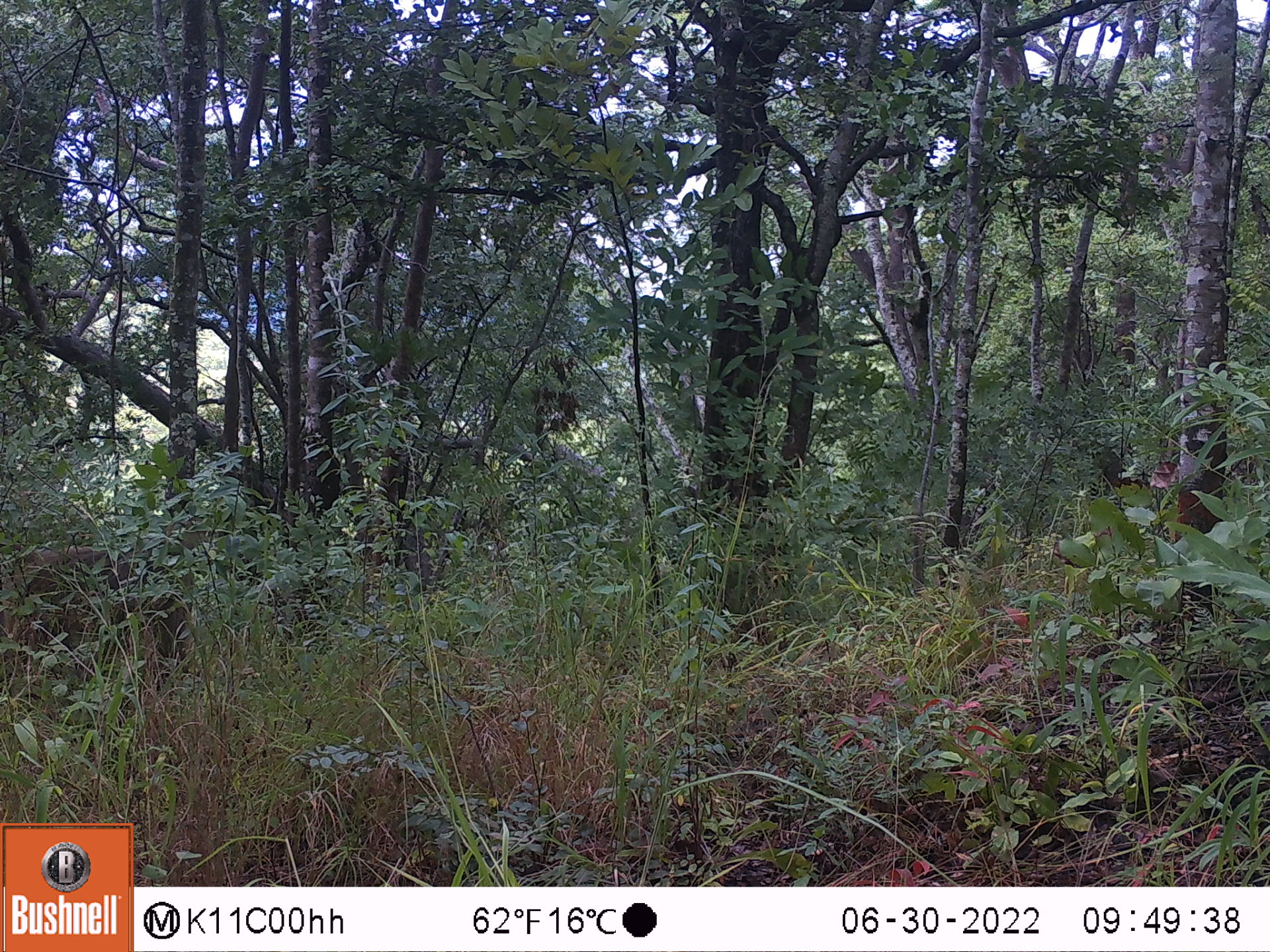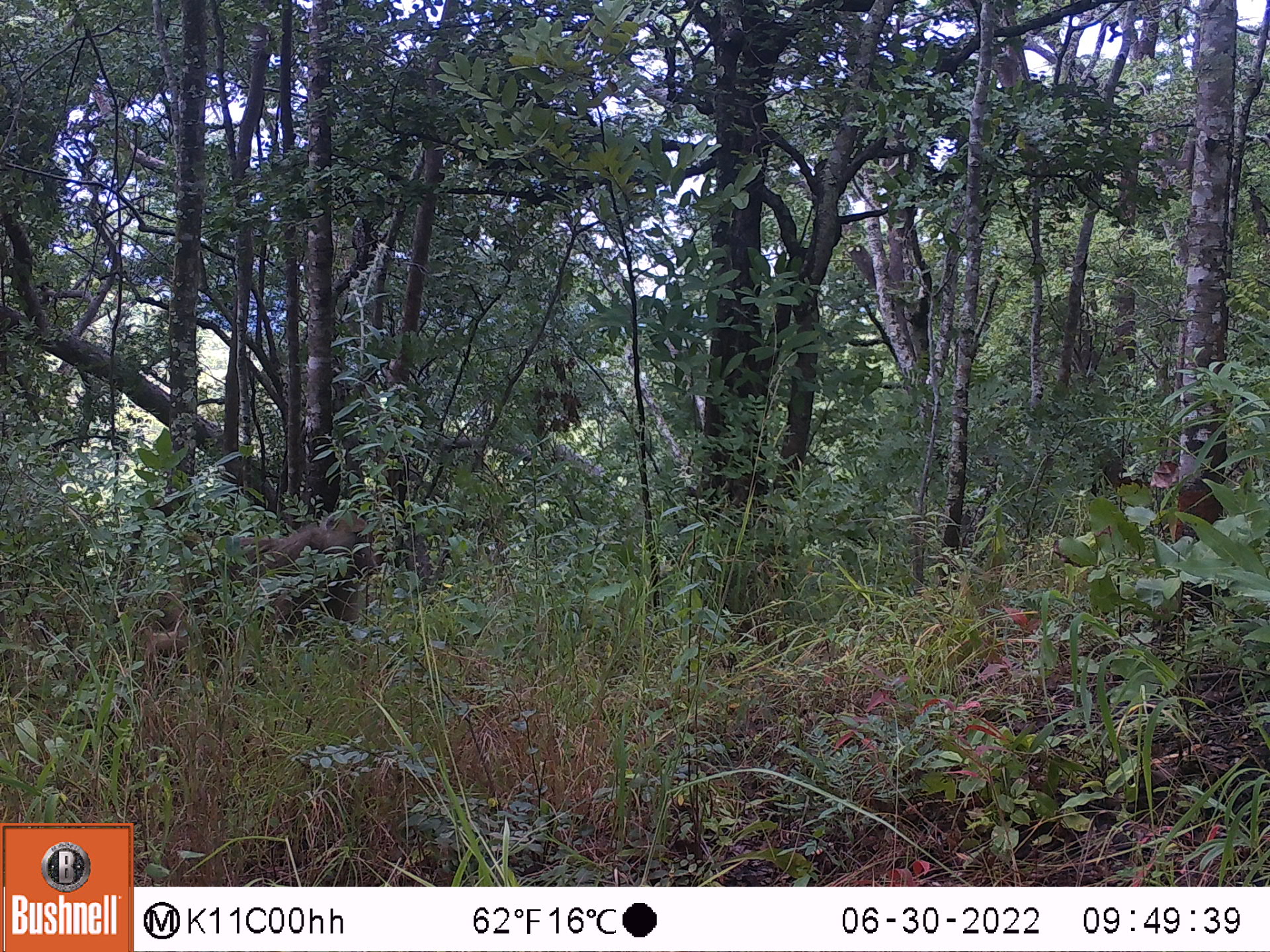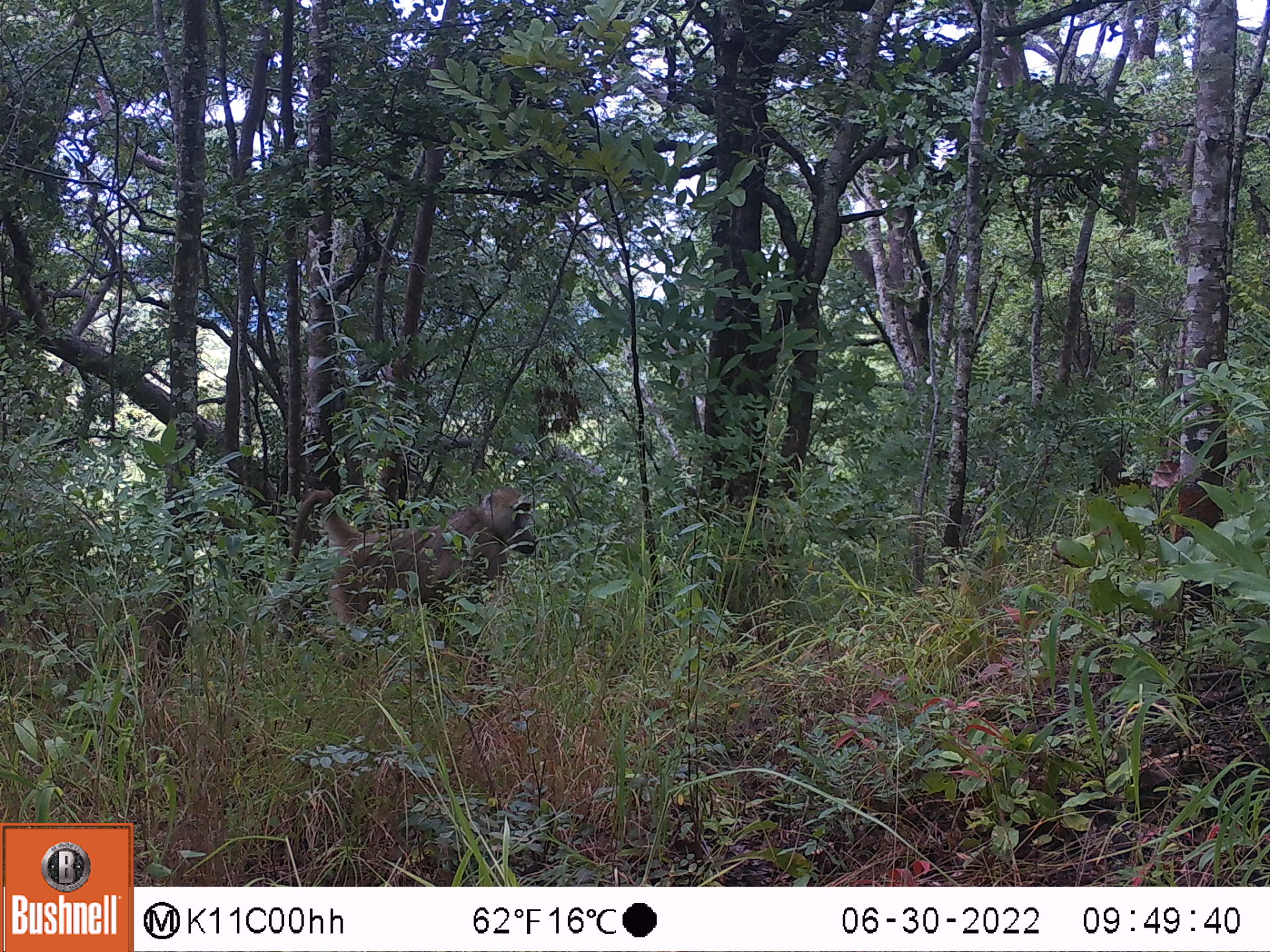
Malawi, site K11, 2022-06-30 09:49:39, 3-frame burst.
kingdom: Animalia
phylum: Chordata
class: Mammalia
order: Primates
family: Cercopithecidae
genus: Papio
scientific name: Papio cynocephalus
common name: yellow baboon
Yellow baboon (Papio cynocephalus), count 1.